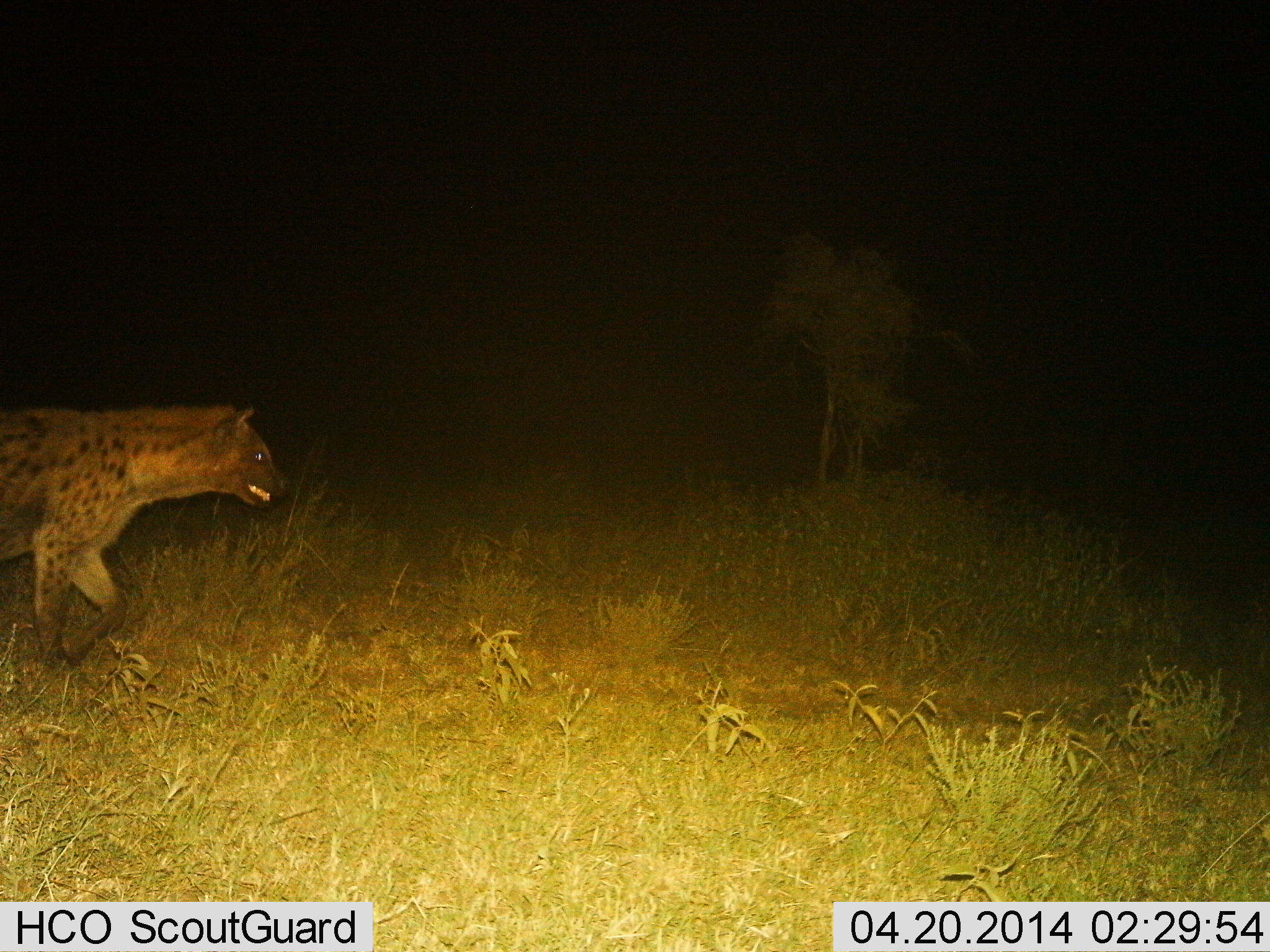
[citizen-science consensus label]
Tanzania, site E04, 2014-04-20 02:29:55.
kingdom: Animalia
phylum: Chordata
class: Mammalia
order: Carnivora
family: Hyaenidae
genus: Crocuta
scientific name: Crocuta crocuta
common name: spotted hyena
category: hyenaspotted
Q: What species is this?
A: Hyenaspotted (spotted hyena) (Crocuta crocuta).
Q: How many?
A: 1.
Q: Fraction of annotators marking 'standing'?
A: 10%.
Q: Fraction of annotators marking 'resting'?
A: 0%.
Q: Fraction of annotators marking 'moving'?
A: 90%.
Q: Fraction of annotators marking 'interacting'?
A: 0%.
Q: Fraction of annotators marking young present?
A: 0%.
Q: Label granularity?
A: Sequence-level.